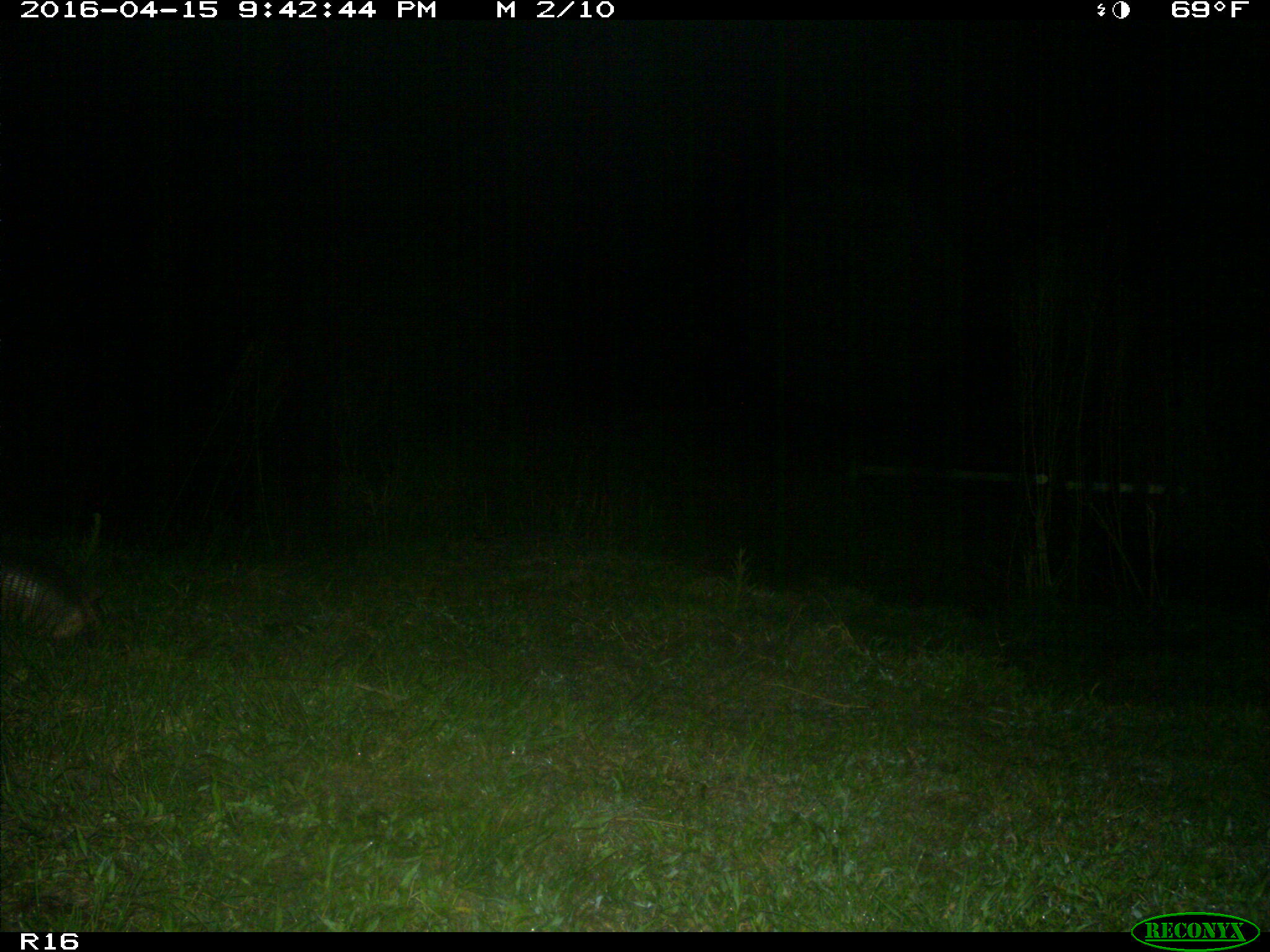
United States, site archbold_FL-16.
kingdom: Animalia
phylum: Chordata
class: Mammalia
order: Cingulata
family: Dasypodidae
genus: Dasypus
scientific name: Dasypus novemcinctus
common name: nine-banded armadillo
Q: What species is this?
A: Dasypus novemcinctus (nine-banded armadillo).